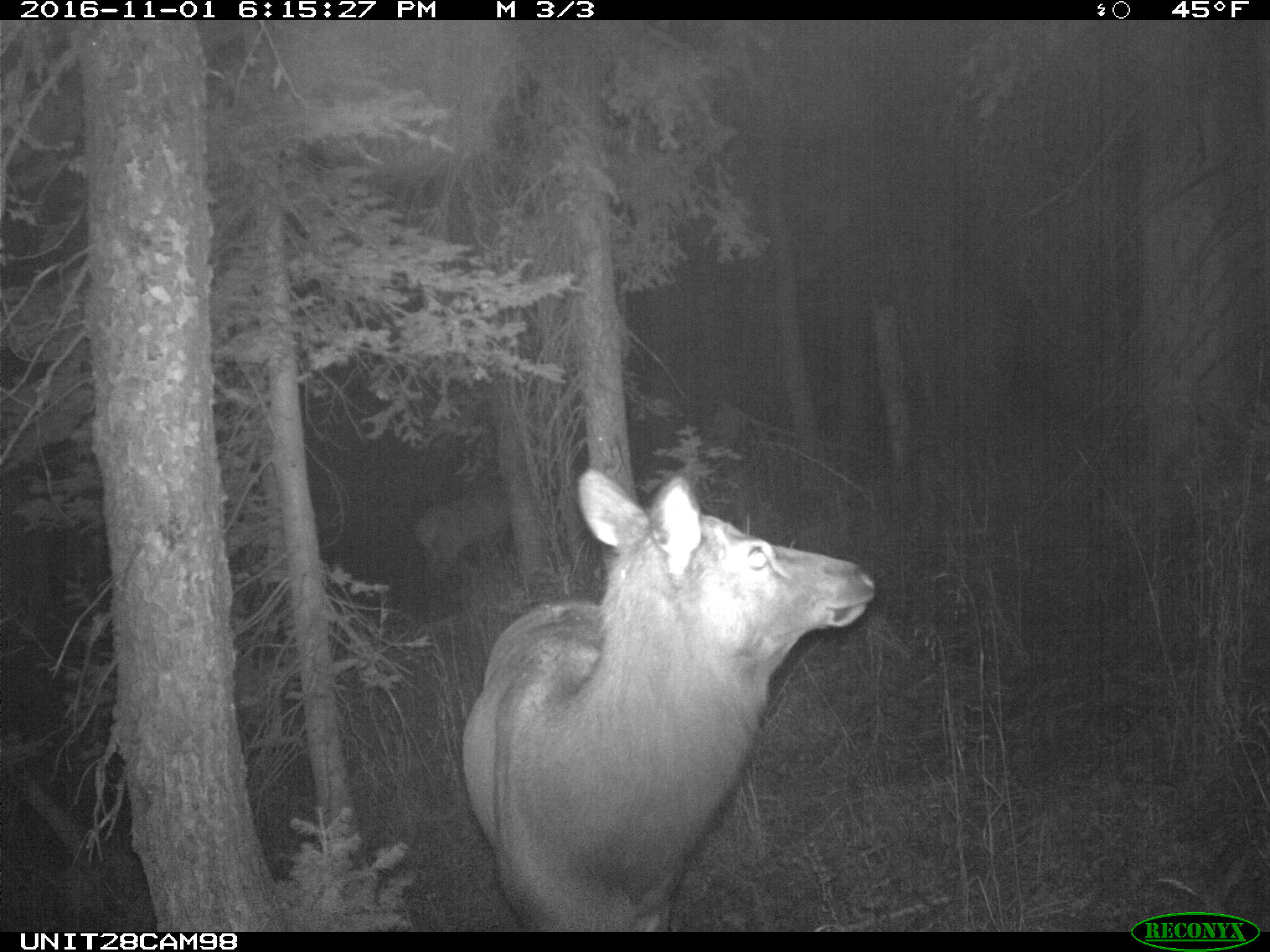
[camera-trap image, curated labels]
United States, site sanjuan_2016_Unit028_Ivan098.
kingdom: Animalia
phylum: Chordata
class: Mammalia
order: Artiodactyla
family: Cervidae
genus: Cervus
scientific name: Cervus elaphus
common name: red deer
Cervus elaphus (red deer).